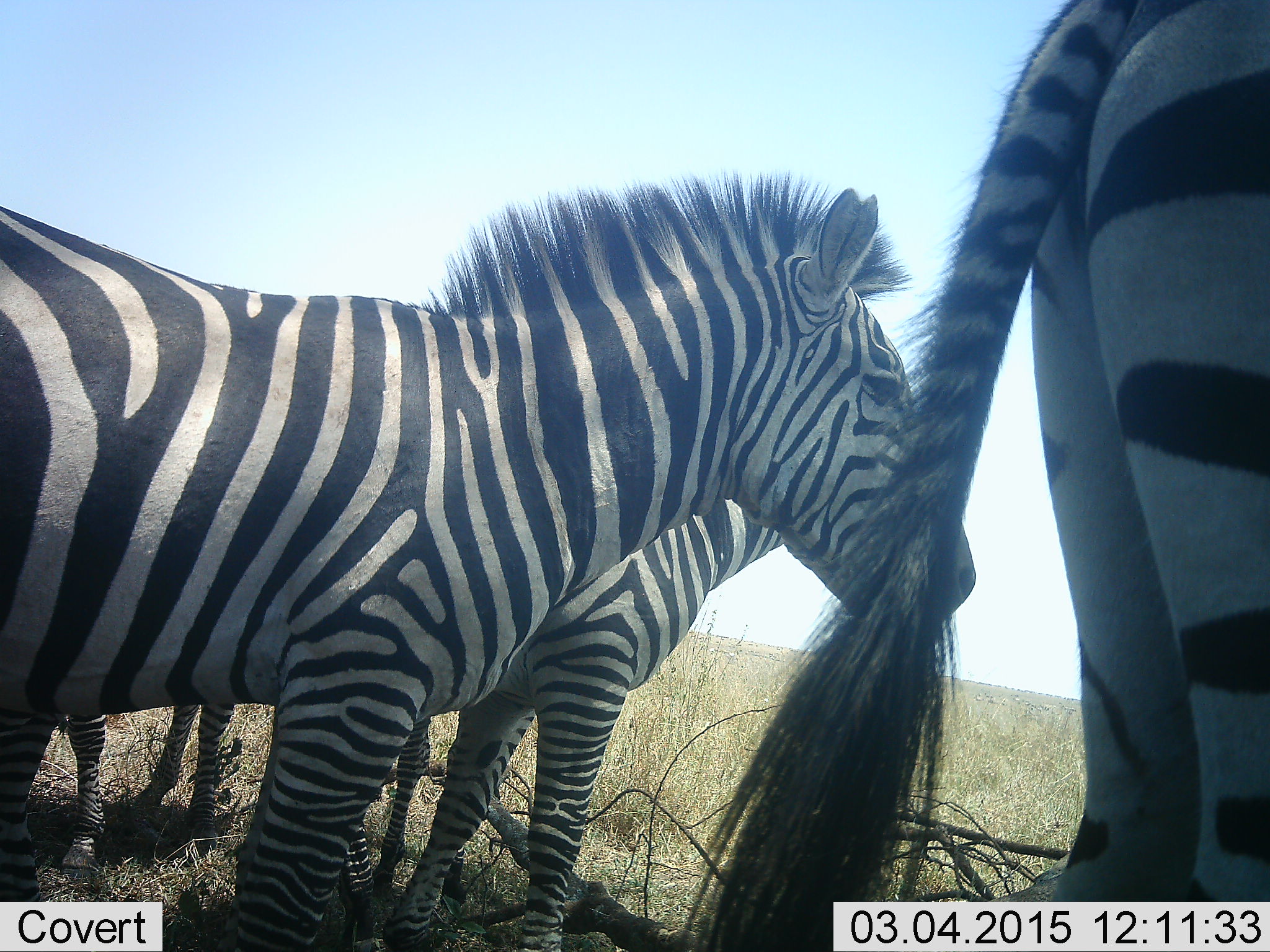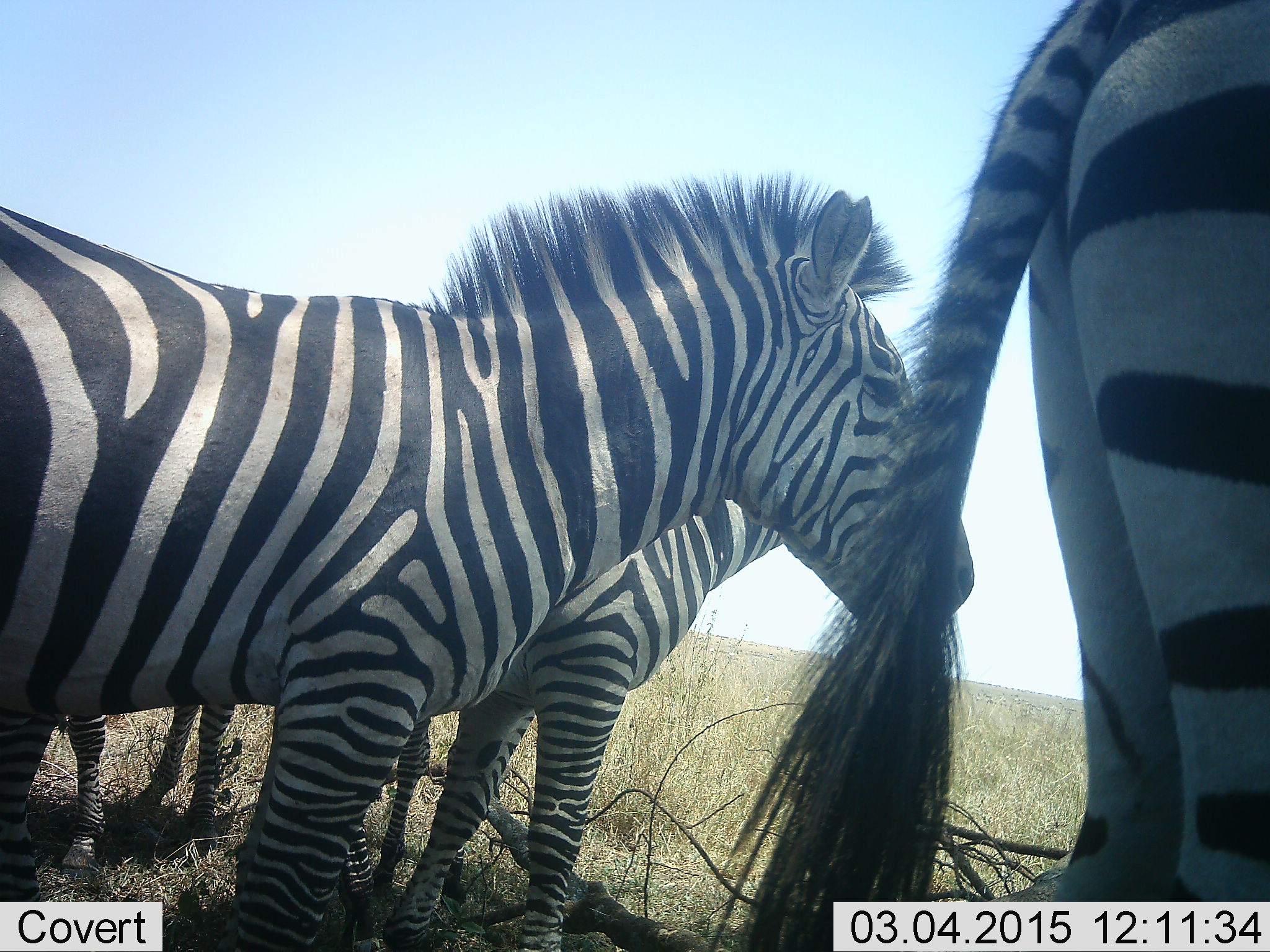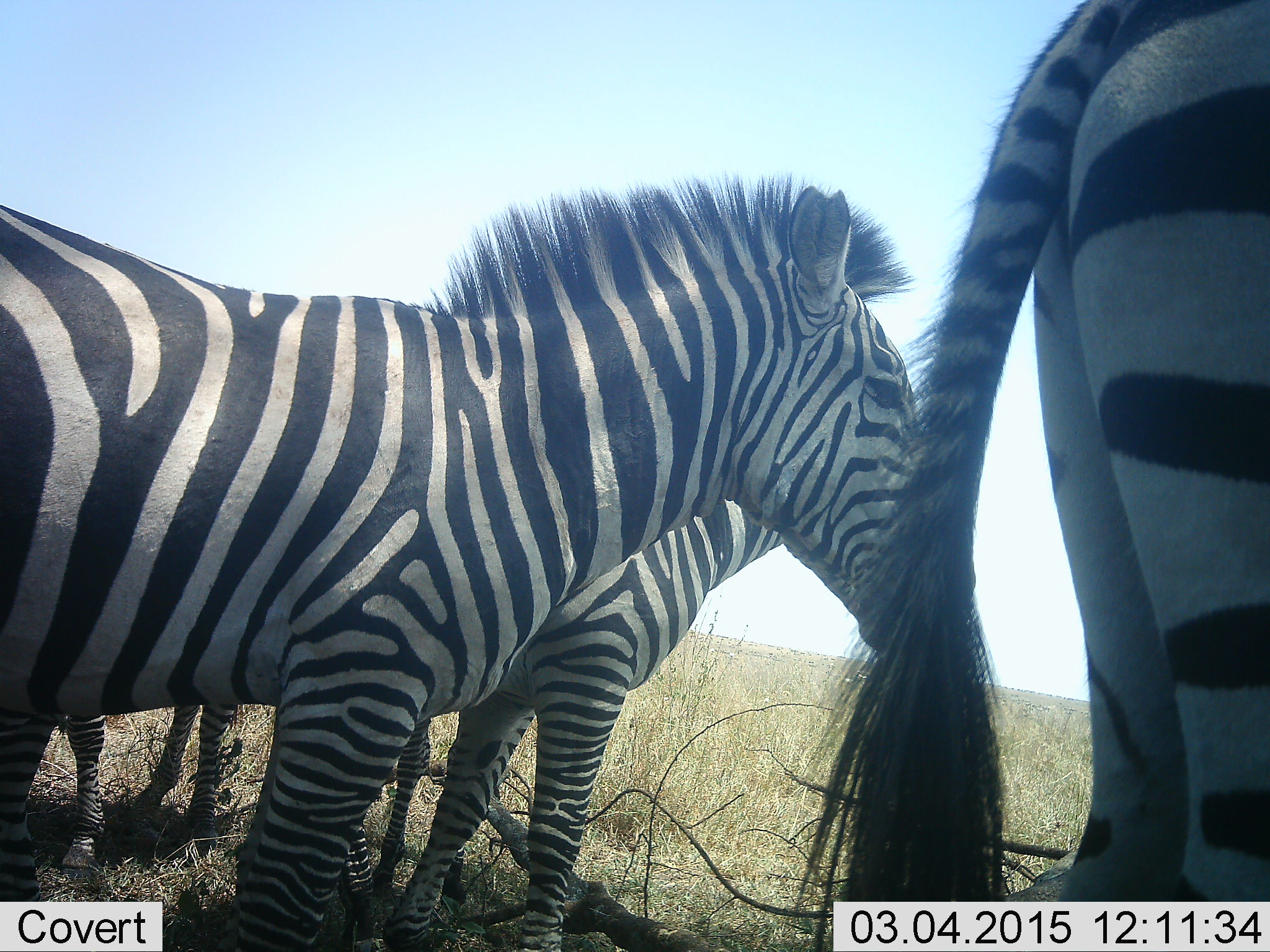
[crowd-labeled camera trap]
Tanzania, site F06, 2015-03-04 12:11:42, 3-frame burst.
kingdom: Animalia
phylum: Chordata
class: Mammalia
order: Perissodactyla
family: Equidae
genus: Equus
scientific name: Equus quagga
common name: plains zebra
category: zebra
Zebra (plains zebra) (Equus quagga), count 4. Behavior (volunteer vote fractions): standing 100%, resting 0%, moving 0%, interacting 10%. Young present (vote fraction): 0%. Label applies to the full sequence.